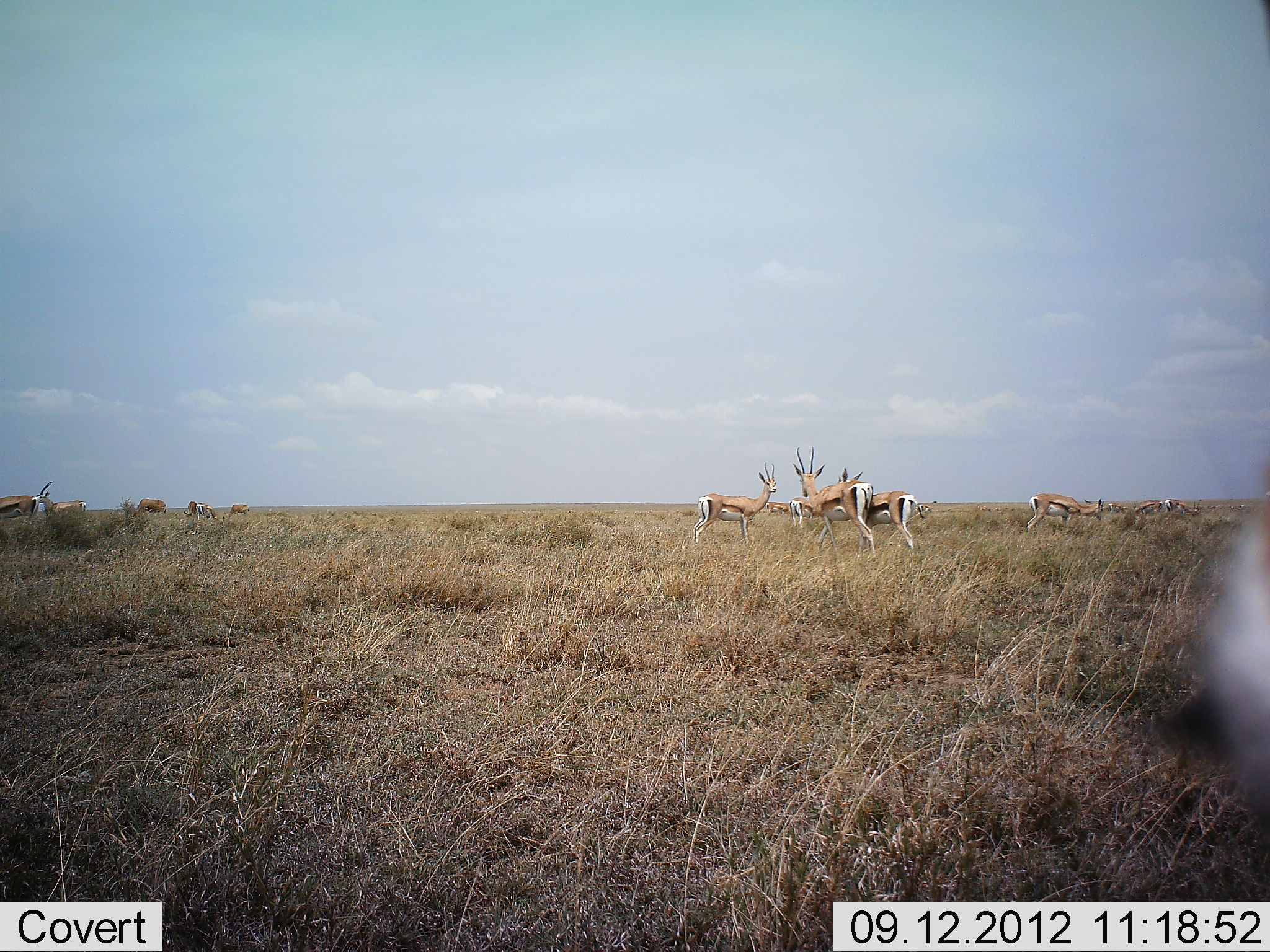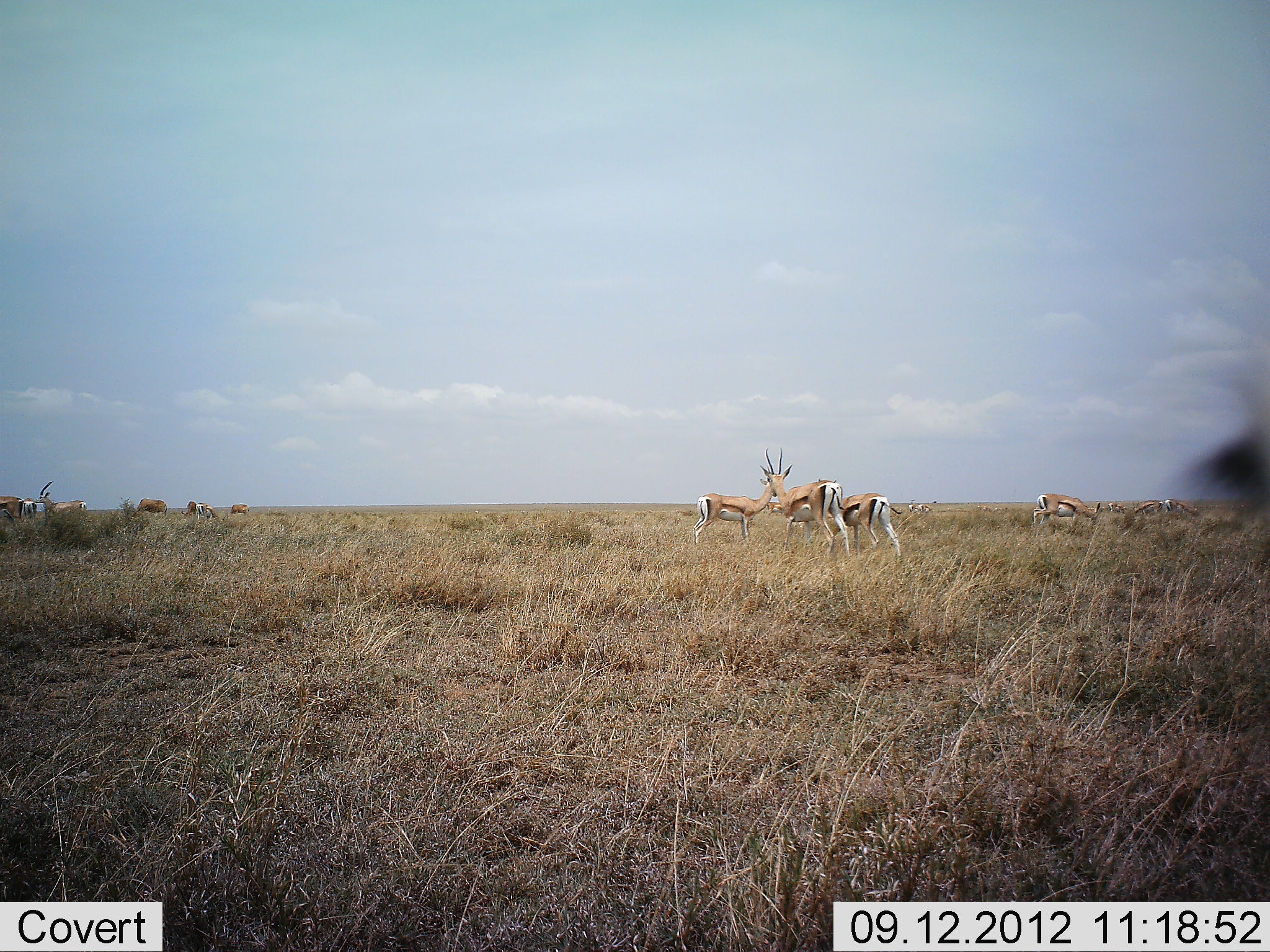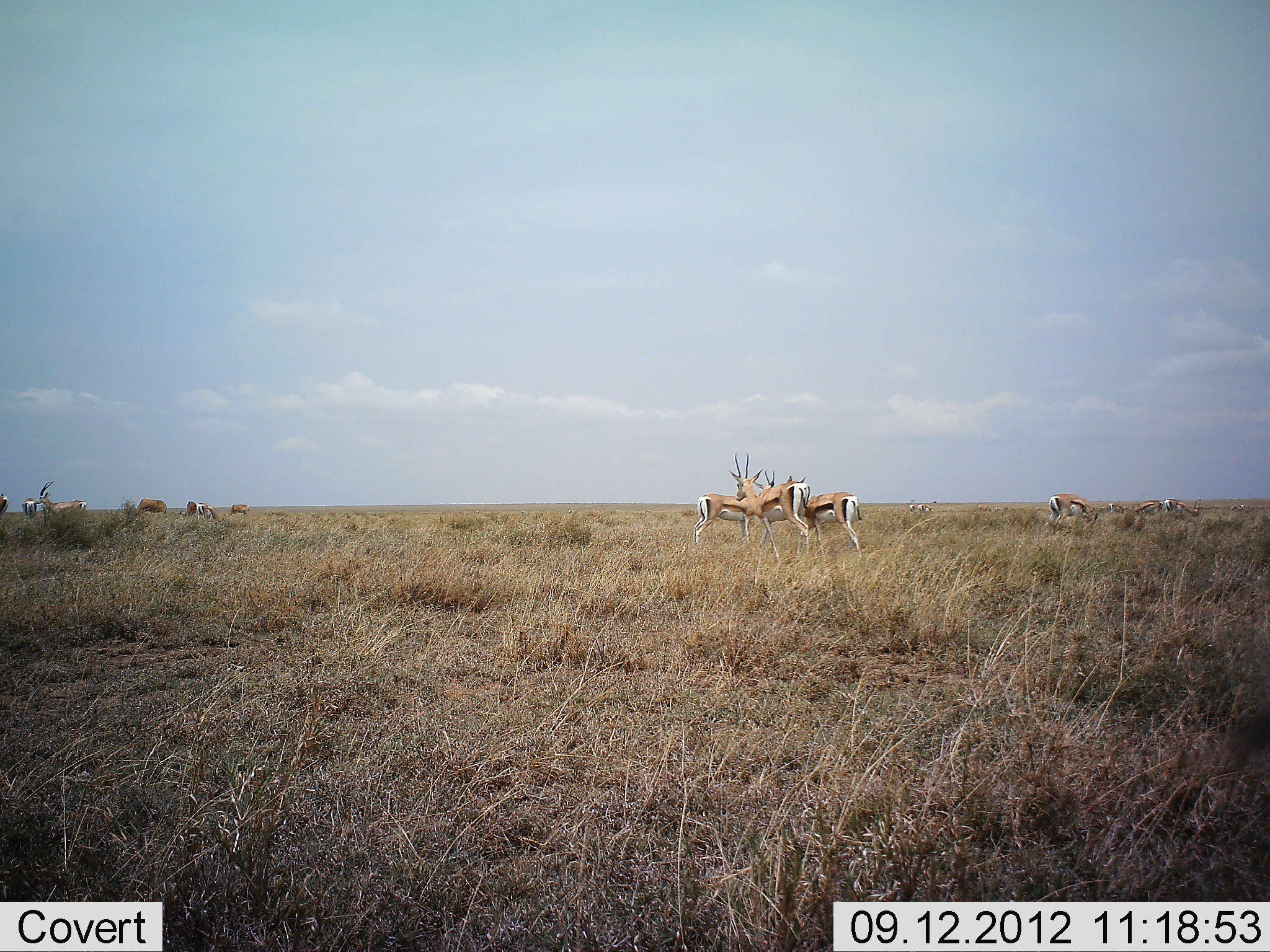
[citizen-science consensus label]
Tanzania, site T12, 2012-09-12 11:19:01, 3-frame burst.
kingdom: Animalia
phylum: Chordata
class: Mammalia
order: Artiodactyla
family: Bovidae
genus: Eudorcas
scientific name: Eudorcas thomsonii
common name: thomson's gazelle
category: gazellethomsons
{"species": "gazellethomsons (thomson's gazelle) (Eudorcas thomsonii)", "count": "11-50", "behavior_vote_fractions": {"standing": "91%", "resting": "0%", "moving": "36%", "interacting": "0%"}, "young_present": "0%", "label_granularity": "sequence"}